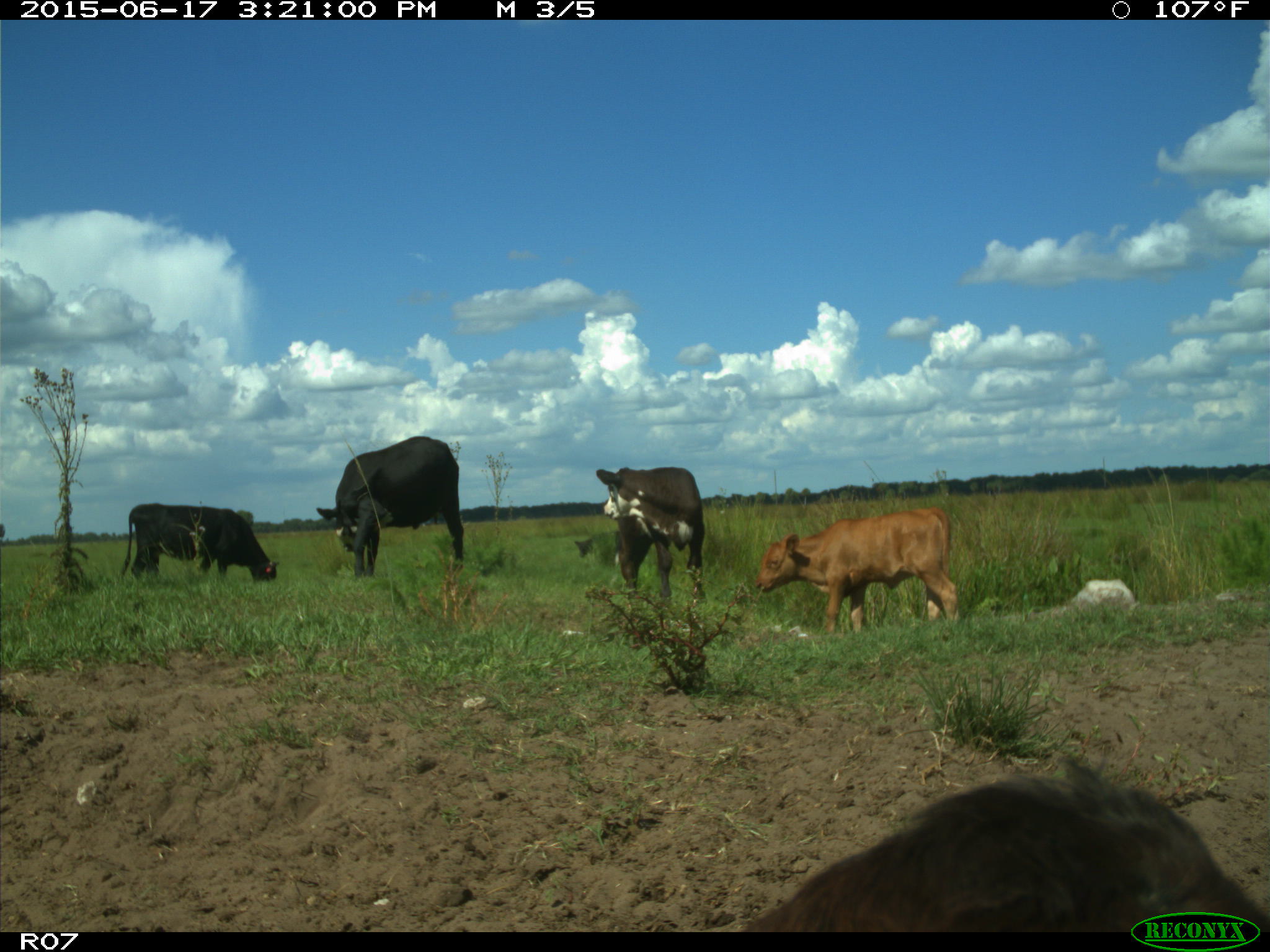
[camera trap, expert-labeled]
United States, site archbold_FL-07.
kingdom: Animalia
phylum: Chordata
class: Mammalia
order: Artiodactyla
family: Bovidae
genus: Bos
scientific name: Bos taurus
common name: domestic cow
Bos taurus (domestic cow).